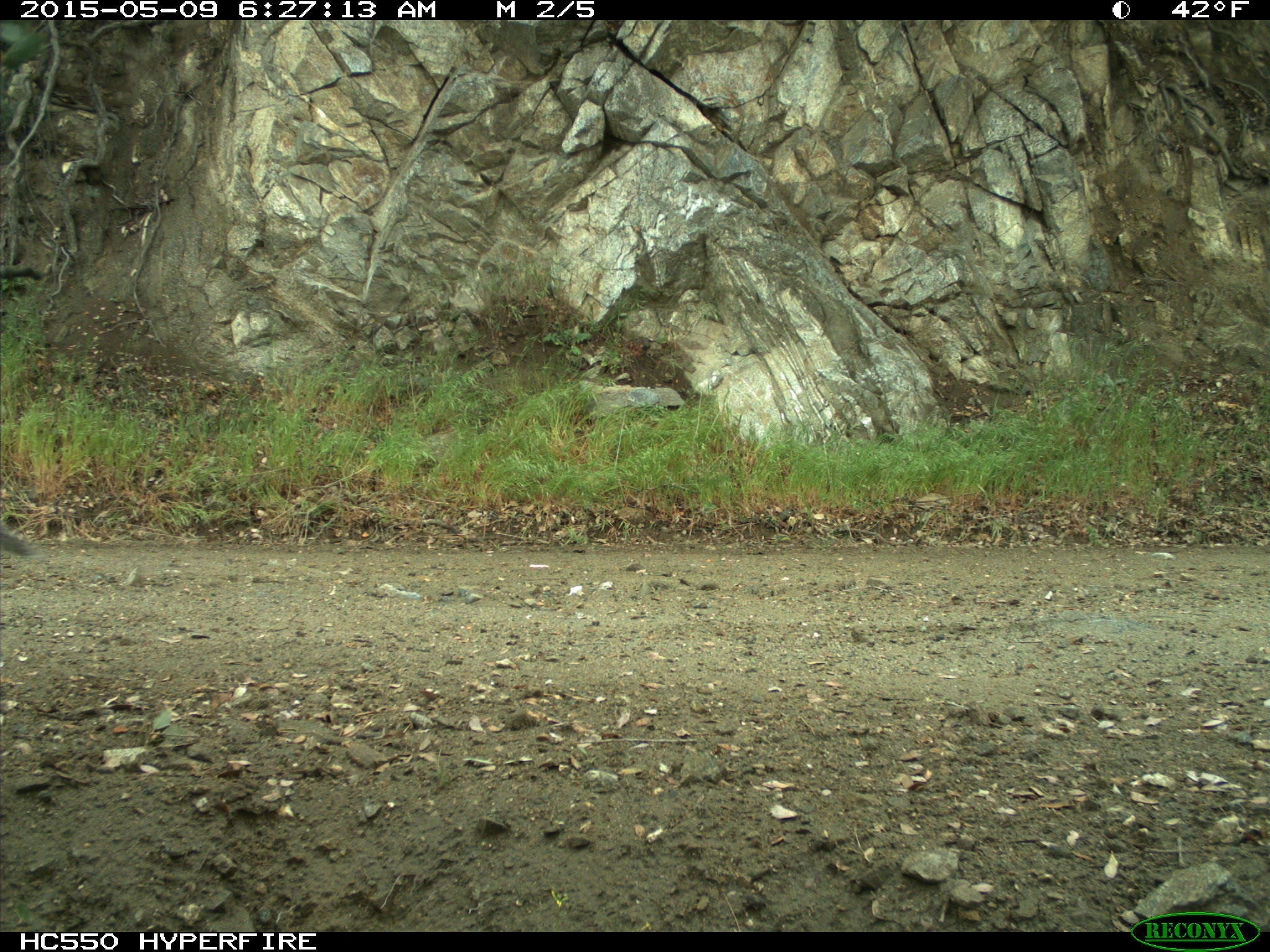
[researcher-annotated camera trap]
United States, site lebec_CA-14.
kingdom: Animalia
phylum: Chordata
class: Mammalia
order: Rodentia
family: Sciuridae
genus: Sciurus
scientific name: Sciurus carolinensis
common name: eastern gray squirrel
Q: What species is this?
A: Sciurus carolinensis (eastern gray squirrel).